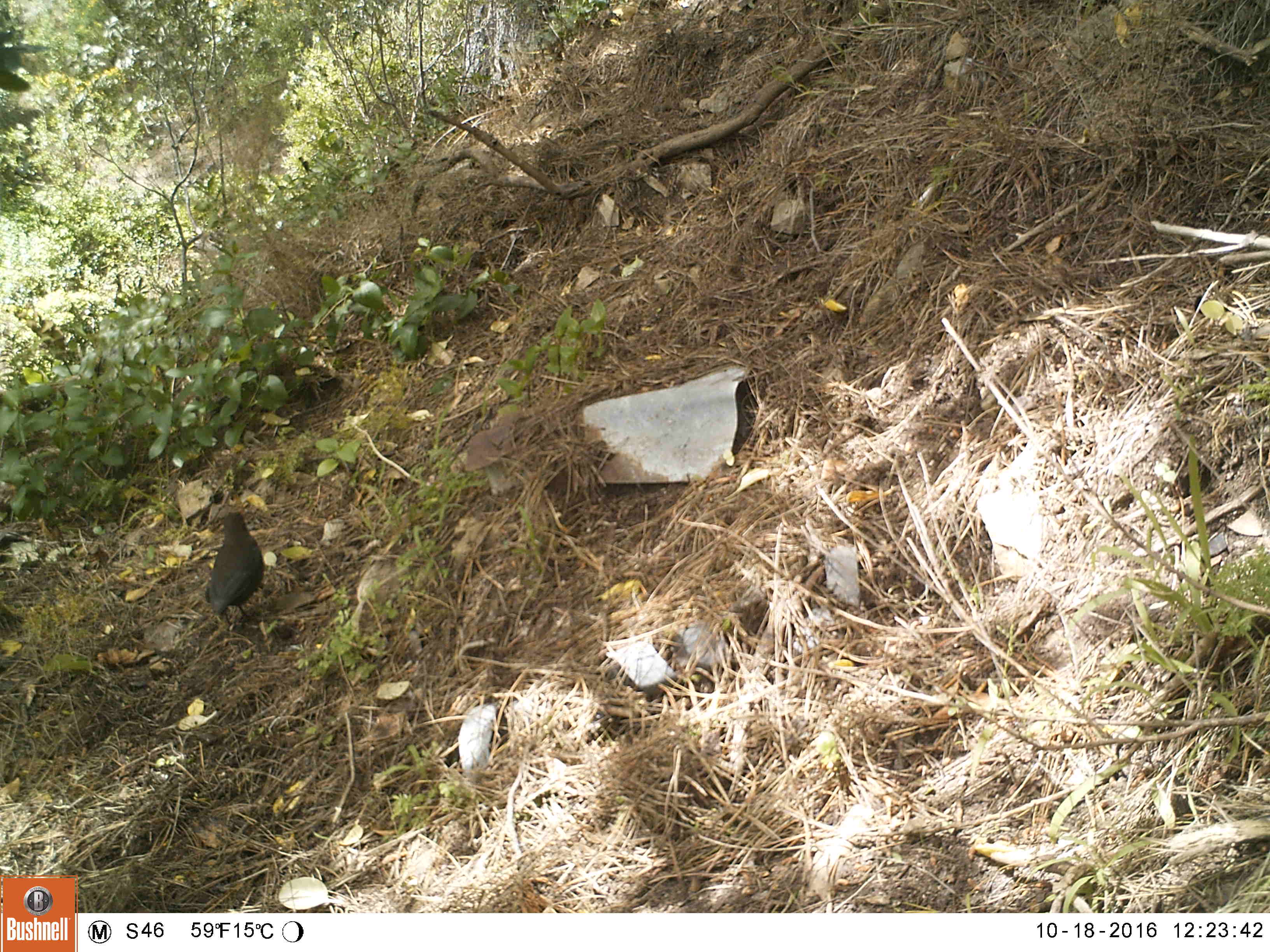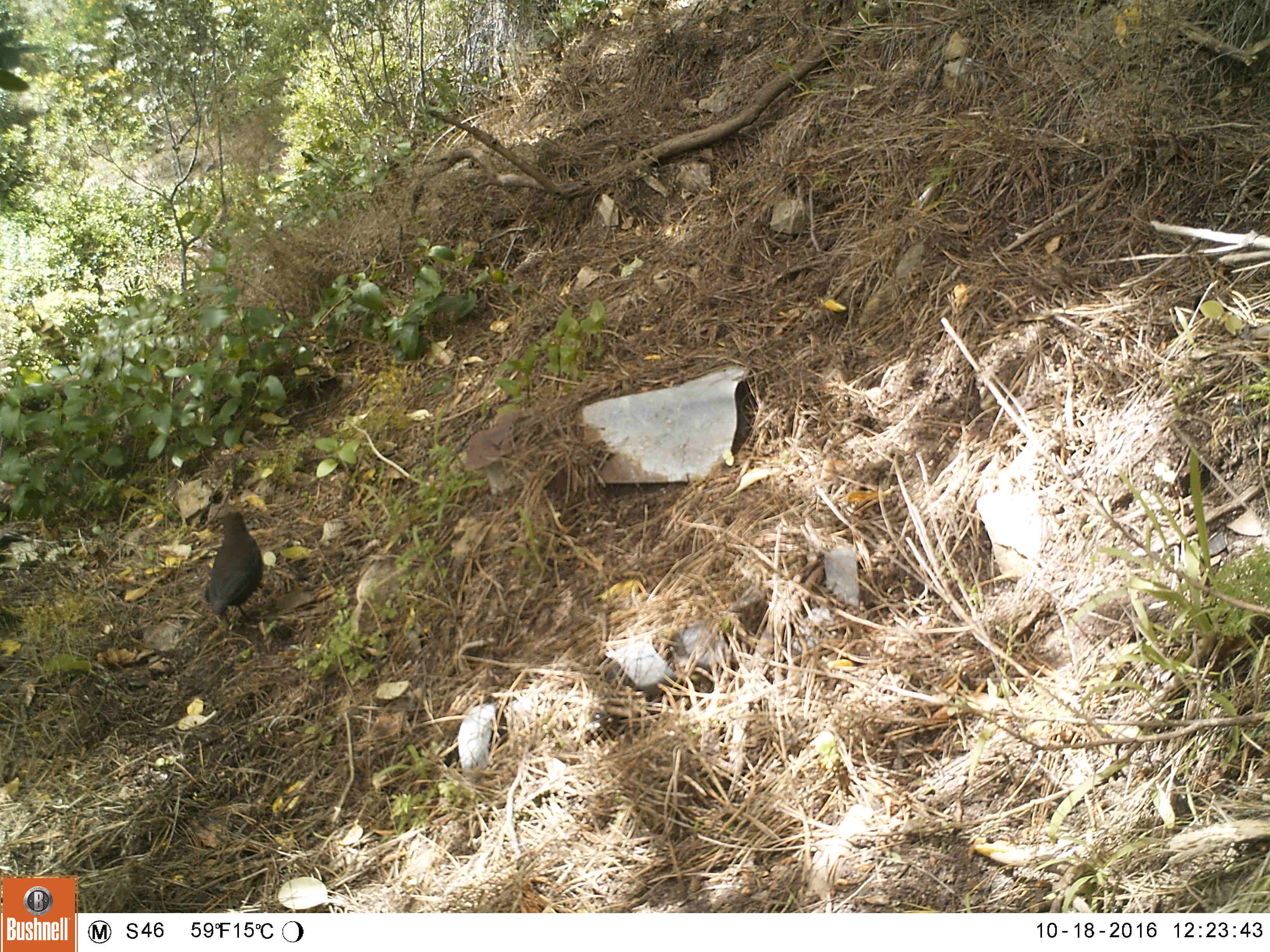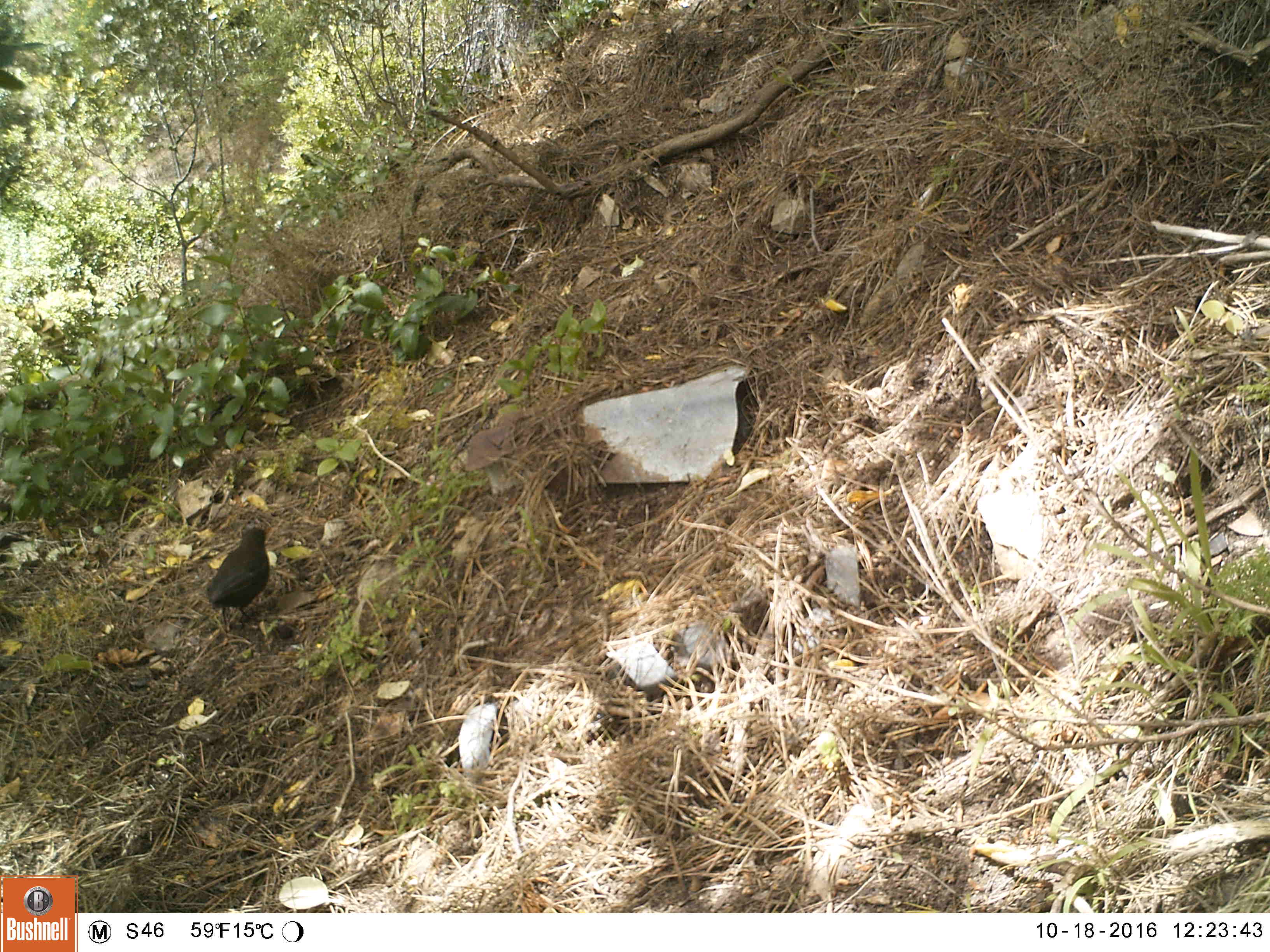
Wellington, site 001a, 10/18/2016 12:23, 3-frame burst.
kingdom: Animalia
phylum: Chordata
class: Aves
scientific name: Aves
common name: bird